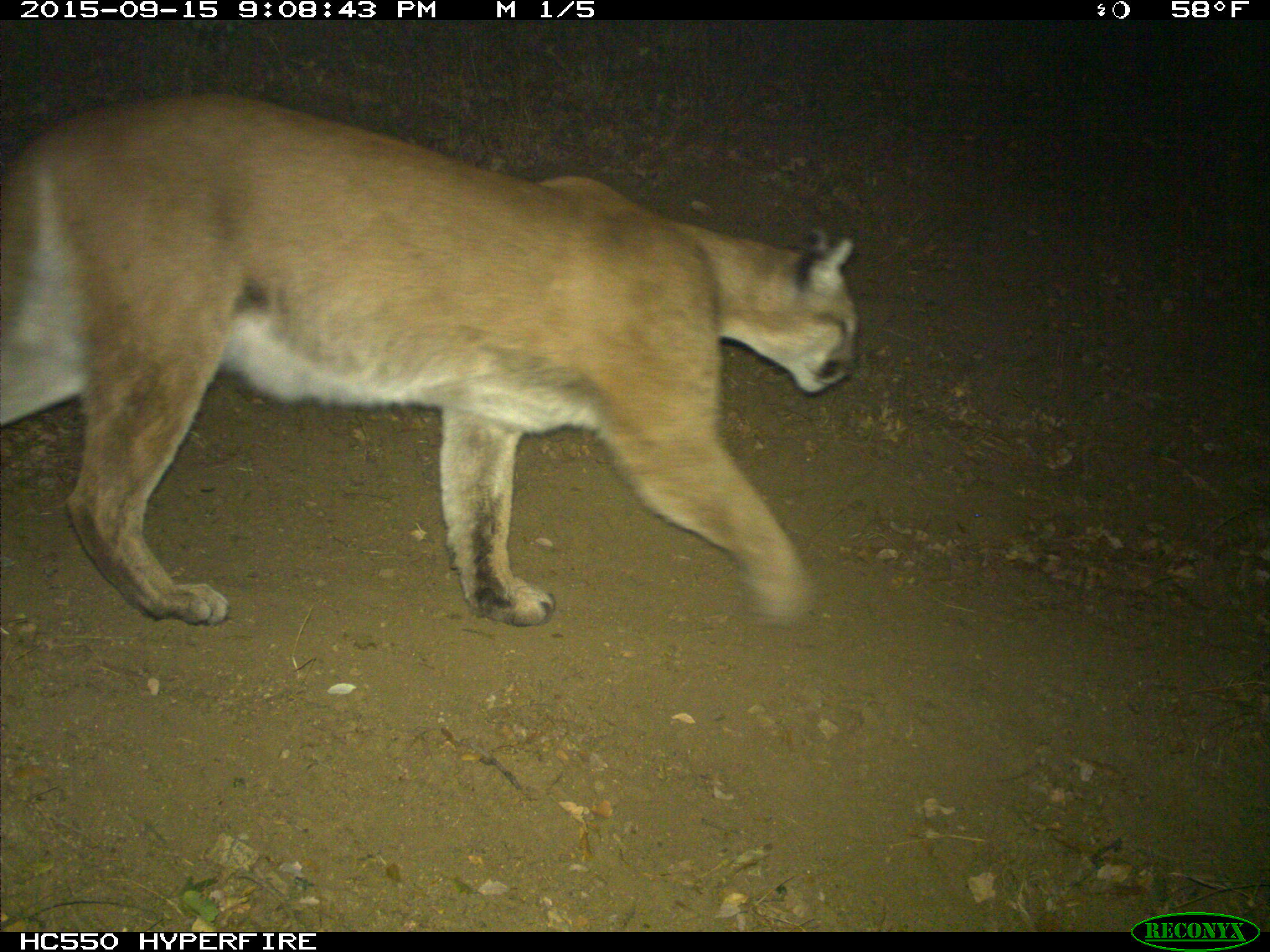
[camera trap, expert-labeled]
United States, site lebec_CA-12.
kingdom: Animalia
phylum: Chordata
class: Mammalia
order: Carnivora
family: Felidae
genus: Puma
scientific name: Puma concolor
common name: mountain lion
Puma concolor (mountain lion).